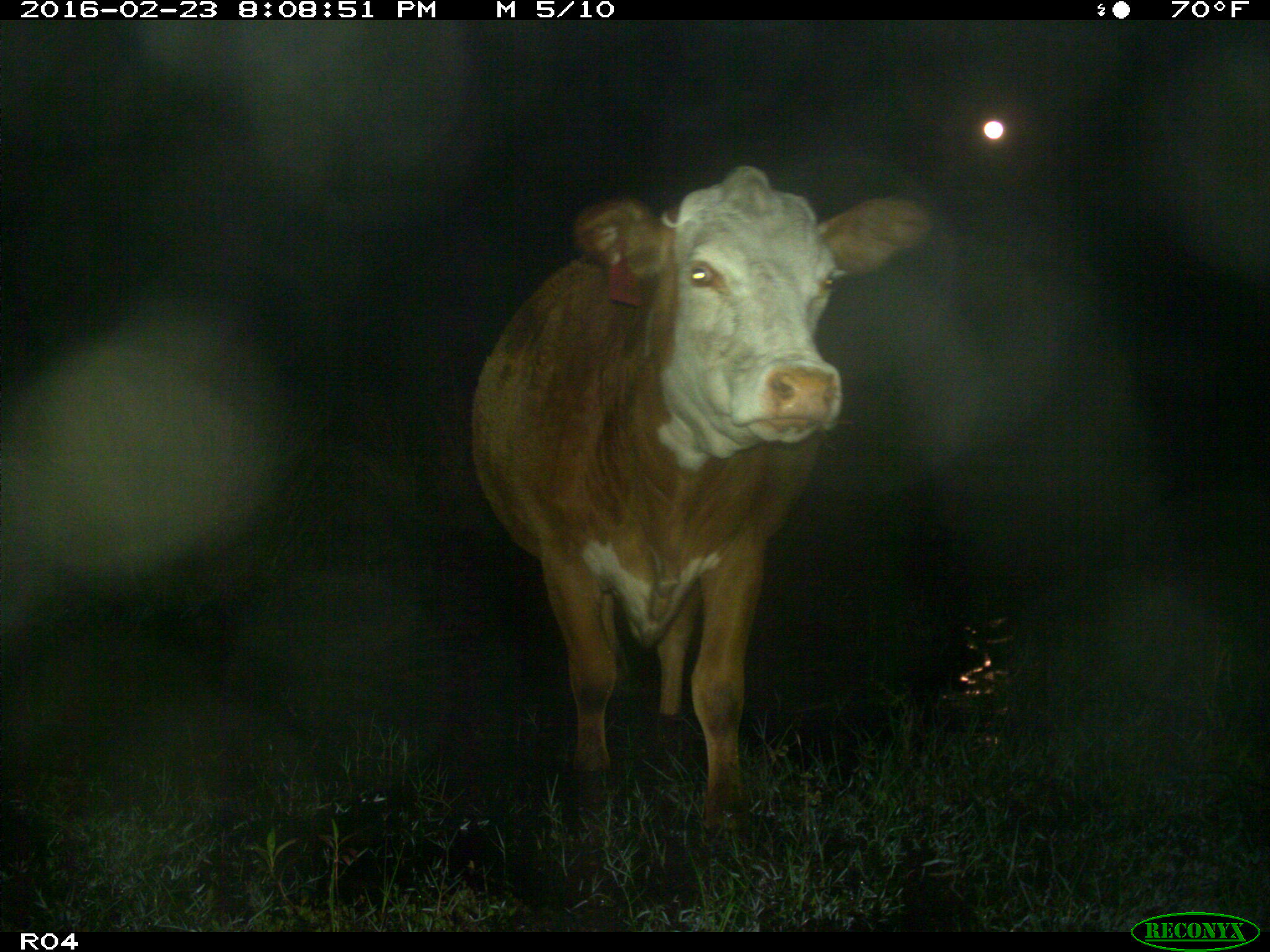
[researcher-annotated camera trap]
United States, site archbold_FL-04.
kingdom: Animalia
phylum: Chordata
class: Mammalia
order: Artiodactyla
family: Bovidae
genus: Bos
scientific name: Bos taurus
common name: domestic cow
Bos taurus (domestic cow).